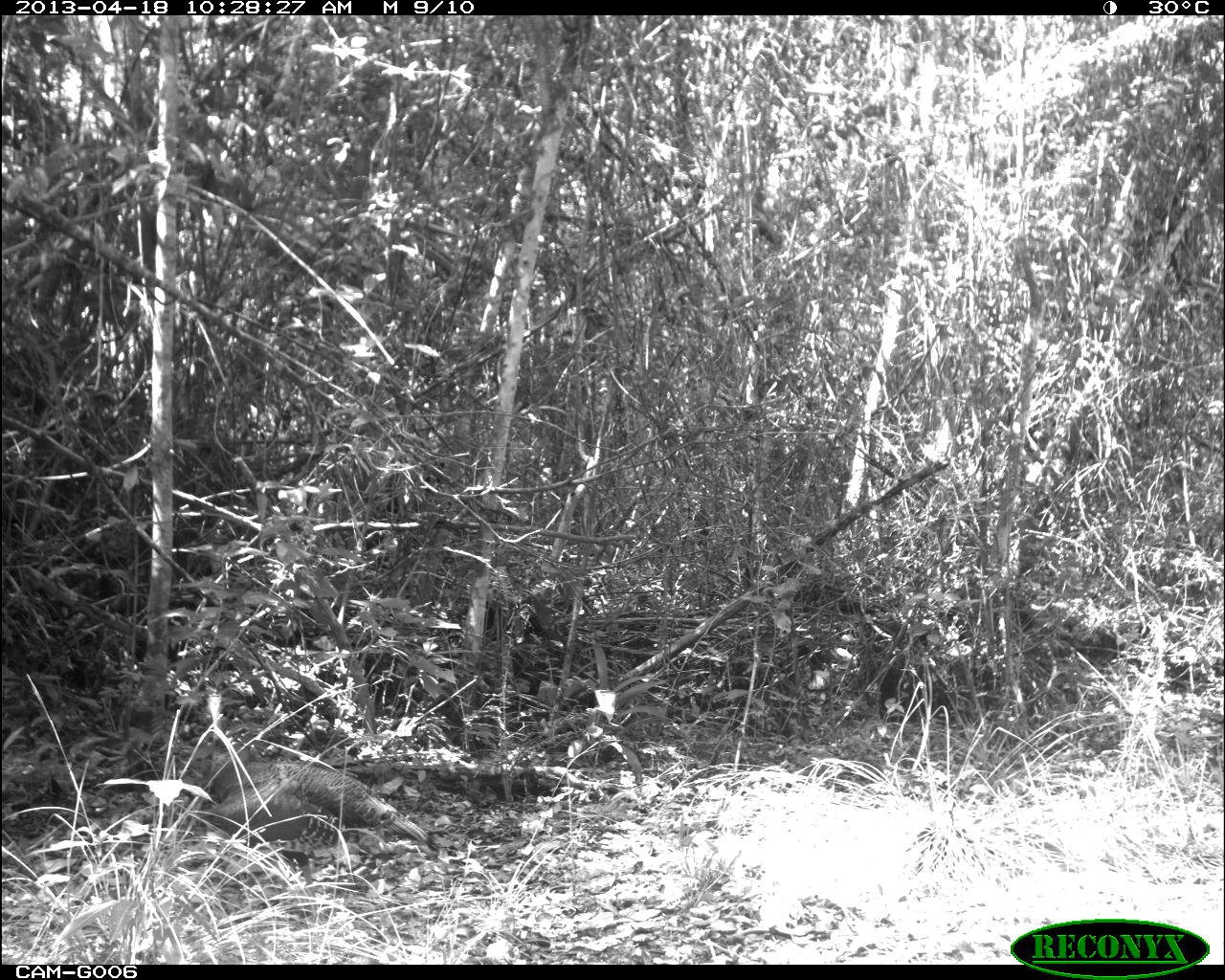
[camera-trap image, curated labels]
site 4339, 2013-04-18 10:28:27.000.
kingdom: Animalia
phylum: Chordata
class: Aves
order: Galliformes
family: Phasianidae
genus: Meleagris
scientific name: Meleagris ocellata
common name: ocellated turkey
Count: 1.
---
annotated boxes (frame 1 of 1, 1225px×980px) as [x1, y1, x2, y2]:
meleagris ocellata: [177, 727, 429, 875]